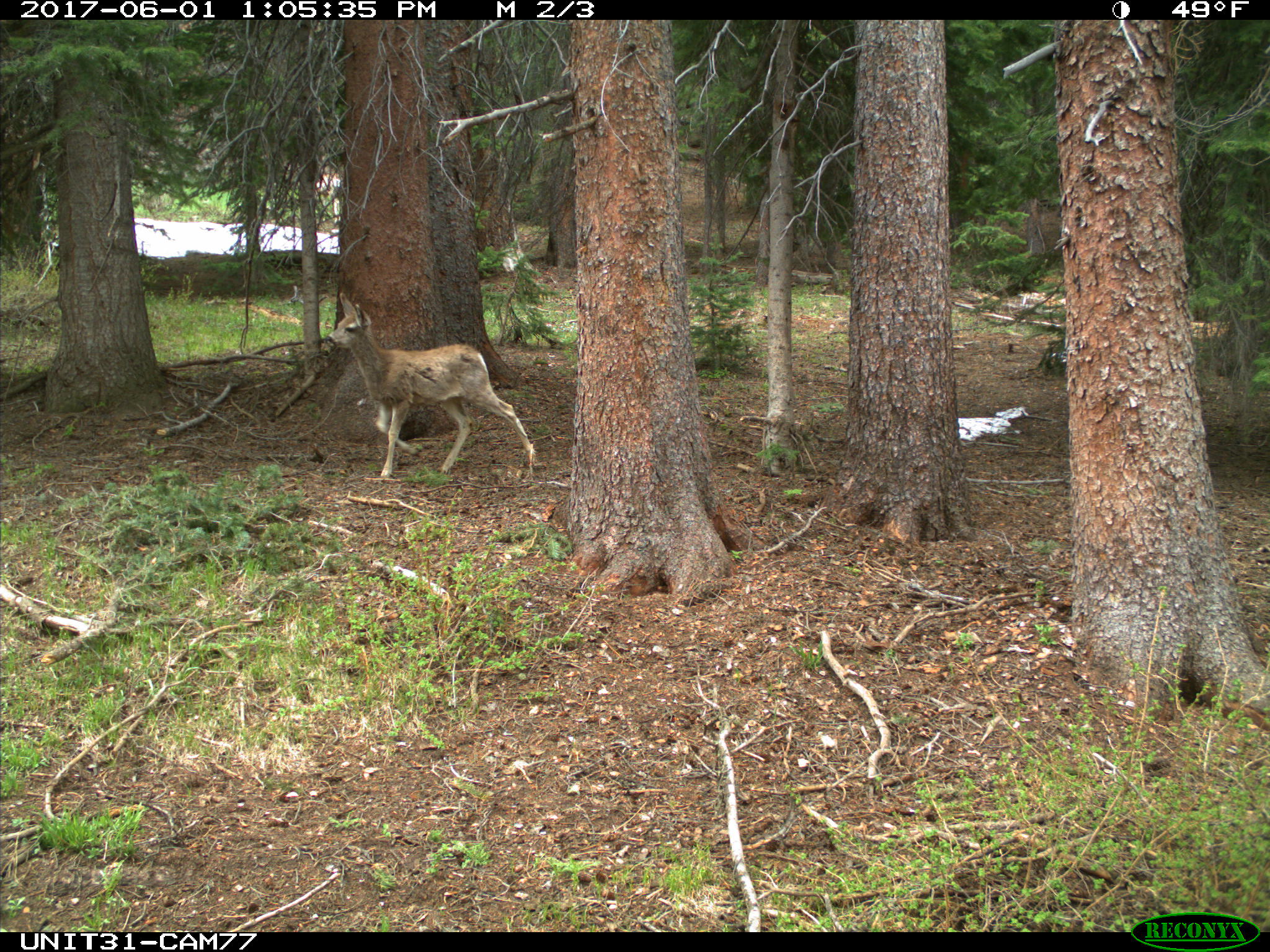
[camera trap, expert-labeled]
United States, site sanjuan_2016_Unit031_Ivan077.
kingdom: Animalia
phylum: Chordata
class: Mammalia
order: Artiodactyla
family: Cervidae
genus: Odocoileus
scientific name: Odocoileus hemionus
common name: mule deer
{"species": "Odocoileus hemionus (mule deer)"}